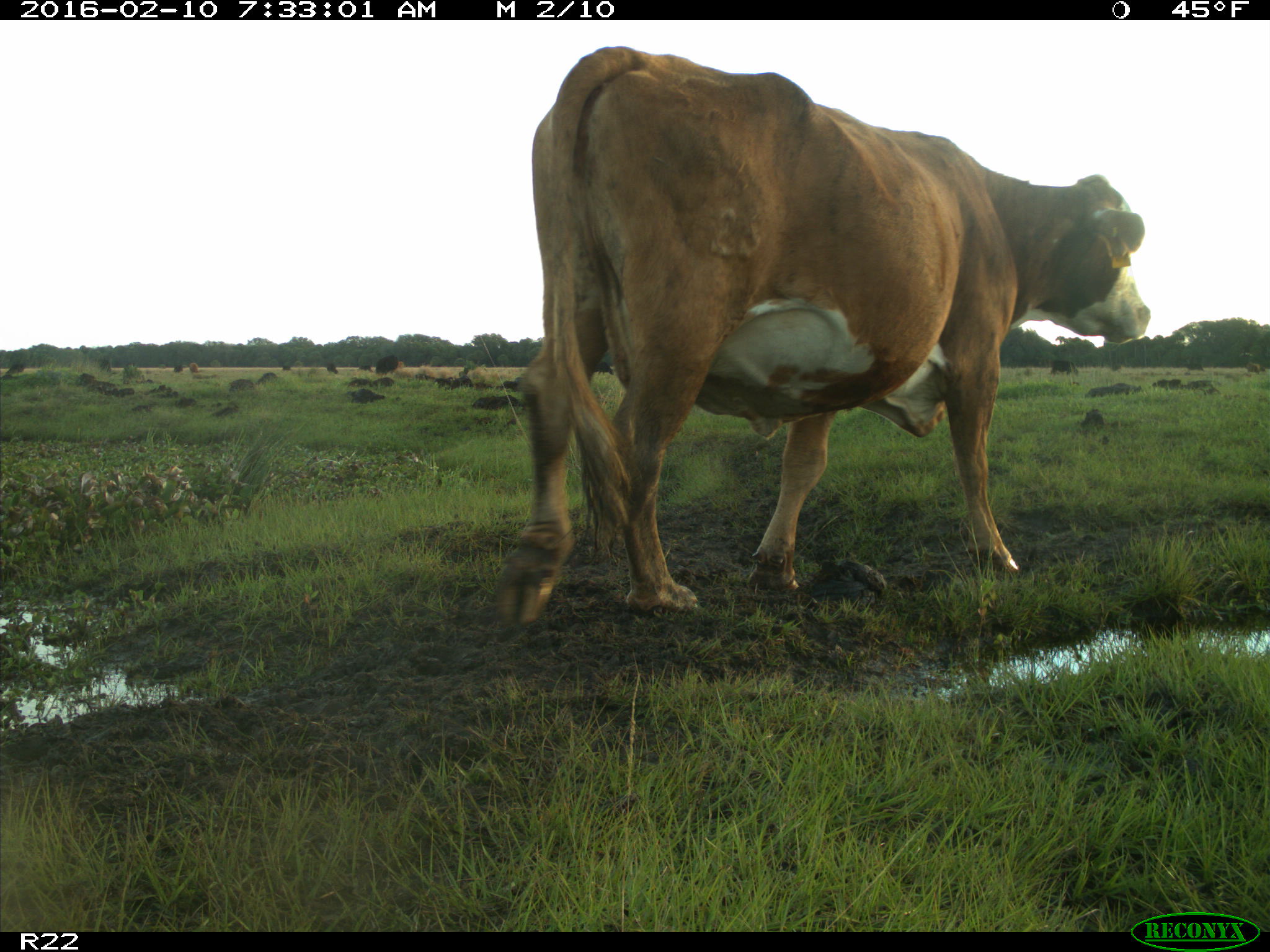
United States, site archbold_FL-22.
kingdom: Animalia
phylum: Chordata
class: Mammalia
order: Artiodactyla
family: Bovidae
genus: Bos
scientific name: Bos taurus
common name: domestic cow